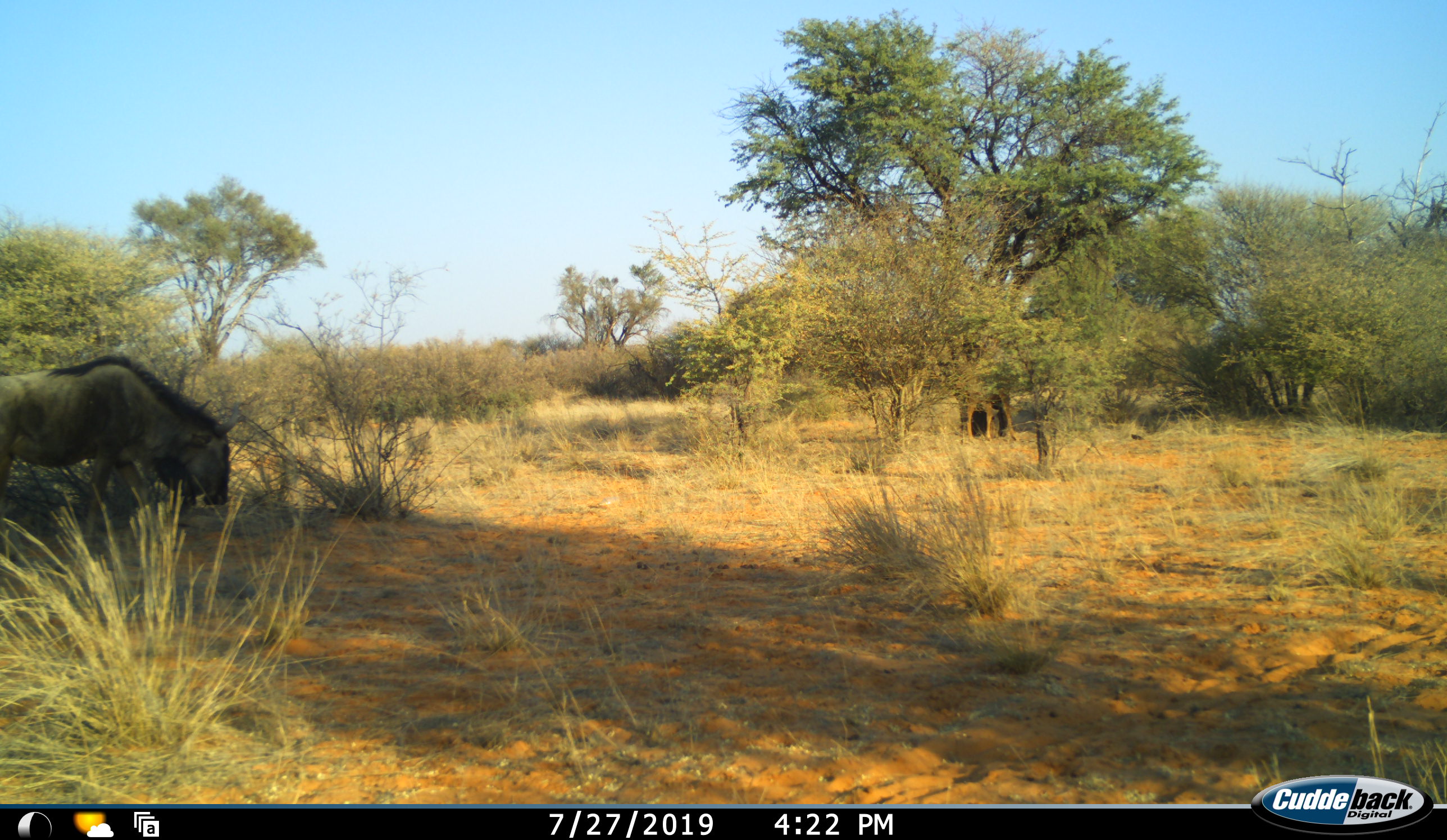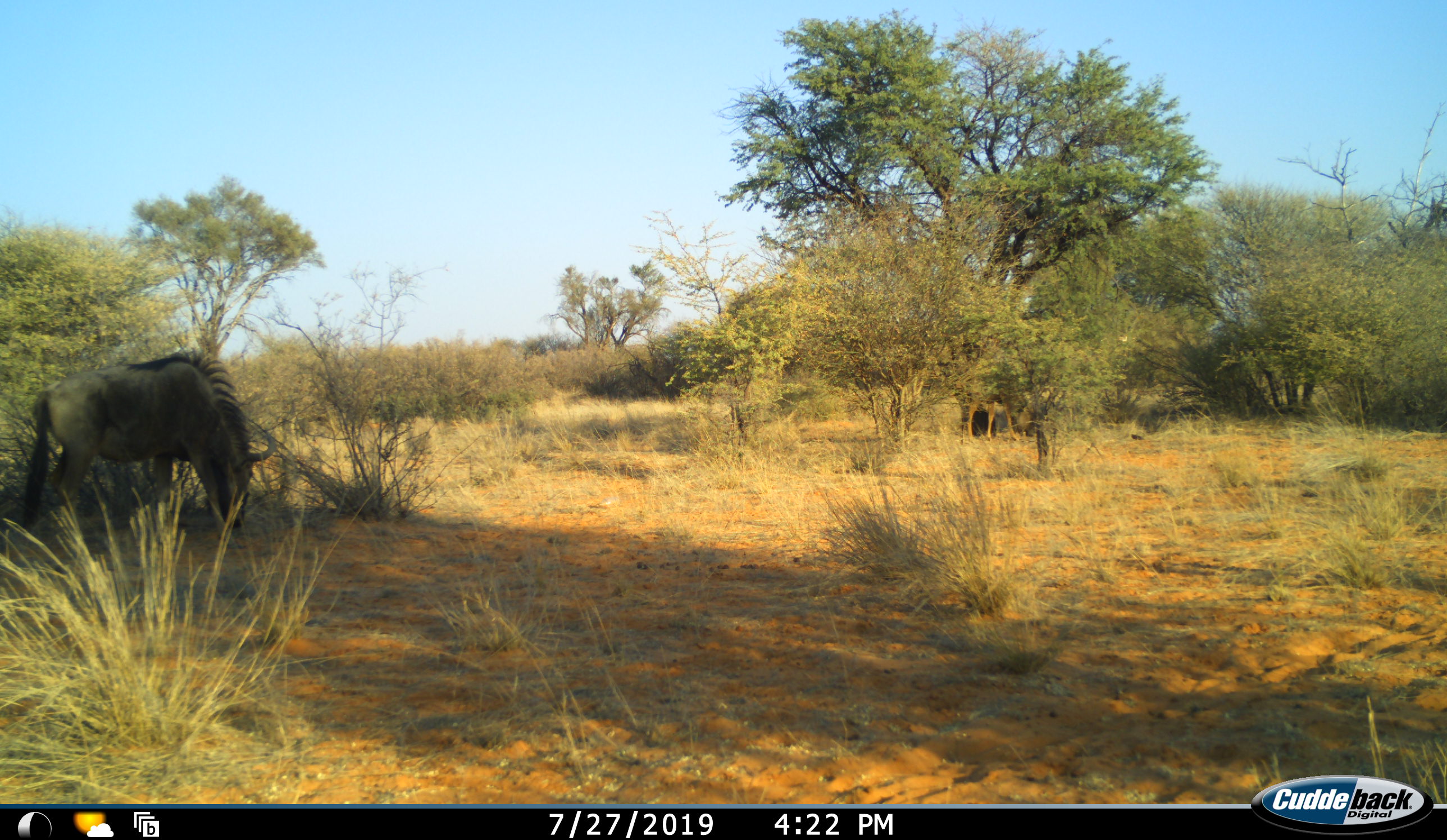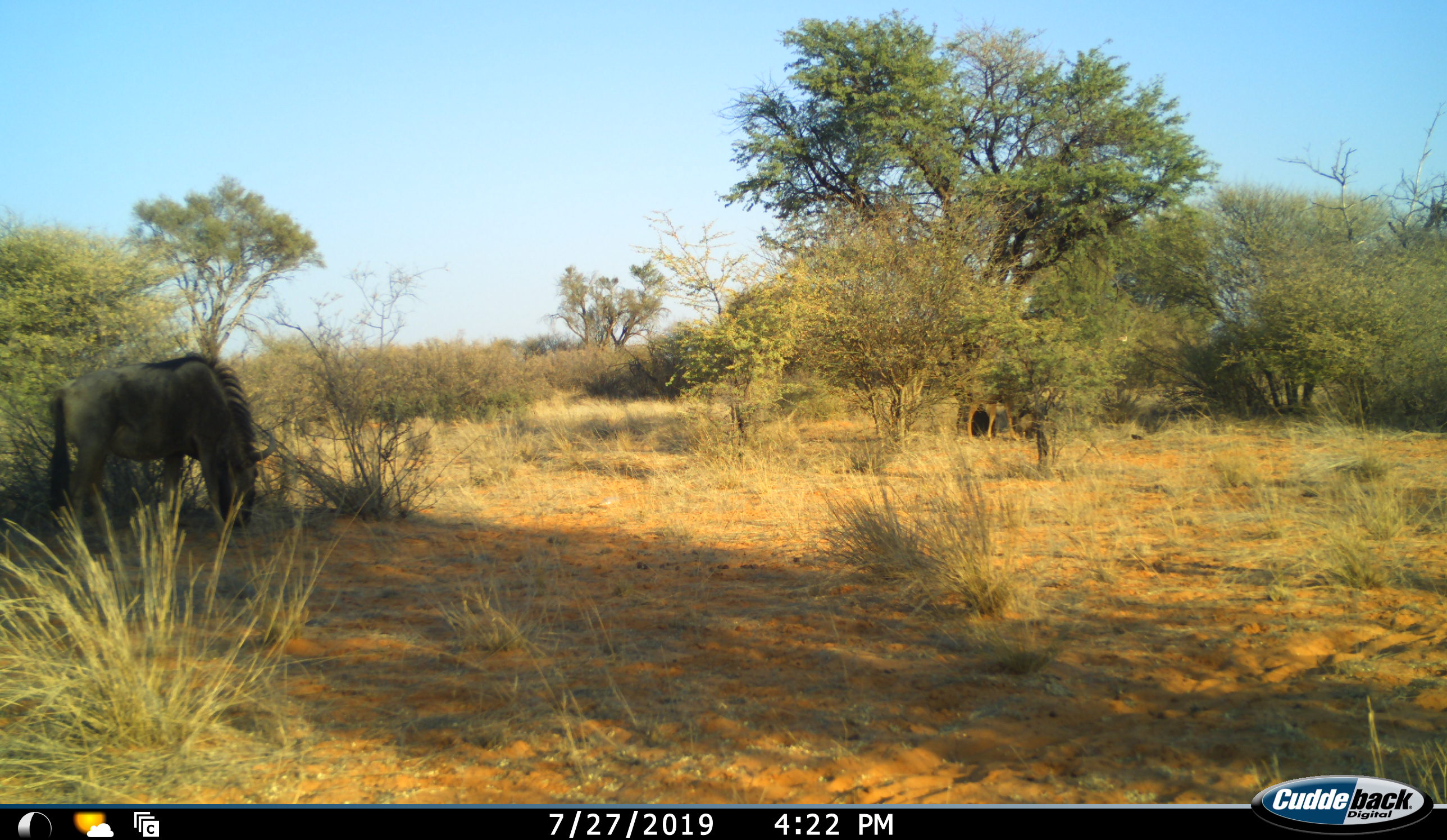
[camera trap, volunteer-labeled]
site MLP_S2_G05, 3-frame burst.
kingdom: Animalia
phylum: Chordata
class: Mammalia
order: Artiodactyla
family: Bovidae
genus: Connochaetes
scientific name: Connochaetes taurinus taurinus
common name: blue wildebeest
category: wildebeestblue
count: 2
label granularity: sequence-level